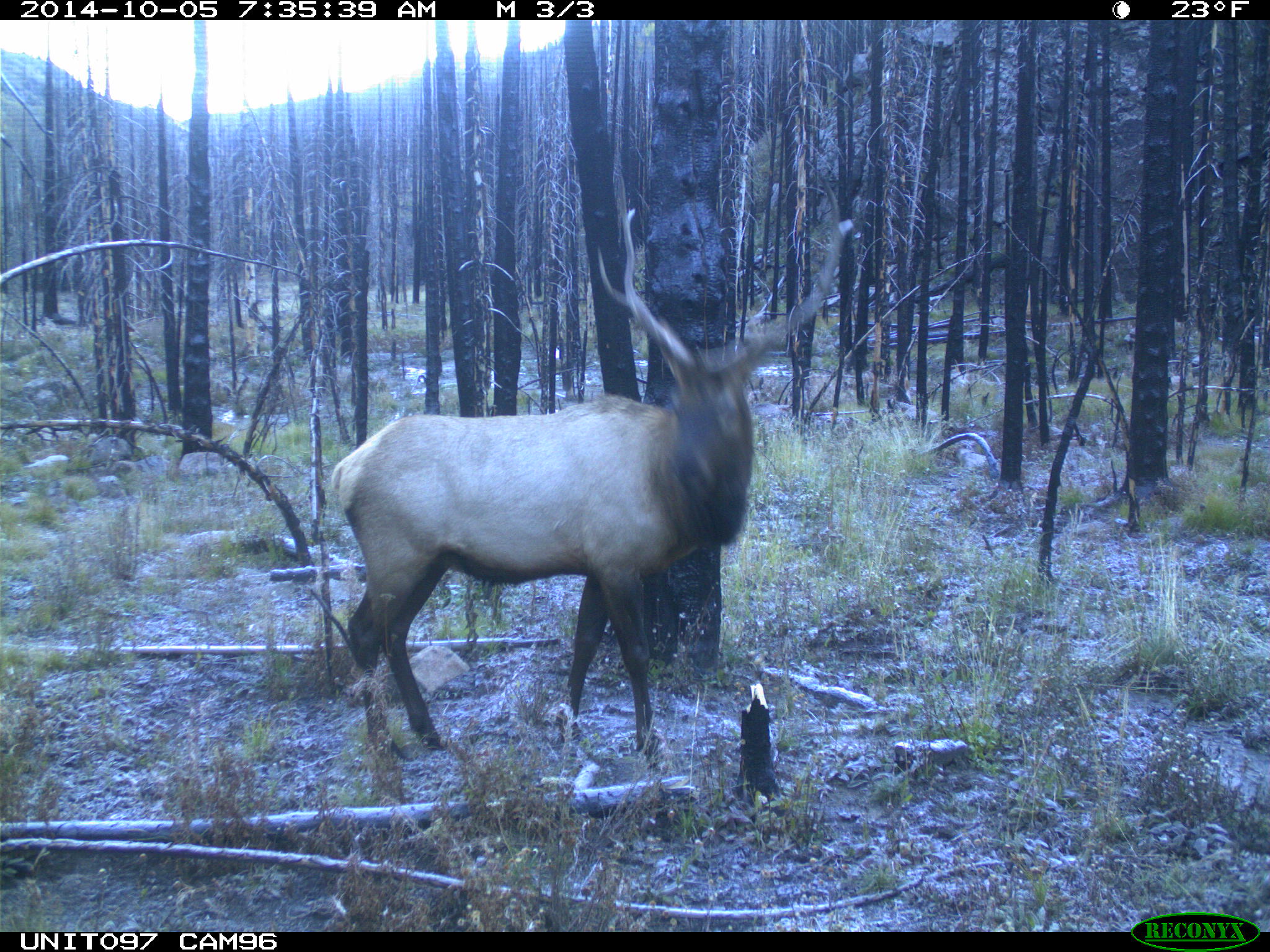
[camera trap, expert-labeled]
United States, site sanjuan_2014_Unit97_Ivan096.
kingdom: Animalia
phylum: Chordata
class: Mammalia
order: Artiodactyla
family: Cervidae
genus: Cervus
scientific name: Cervus elaphus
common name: red deer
Cervus elaphus (red deer).